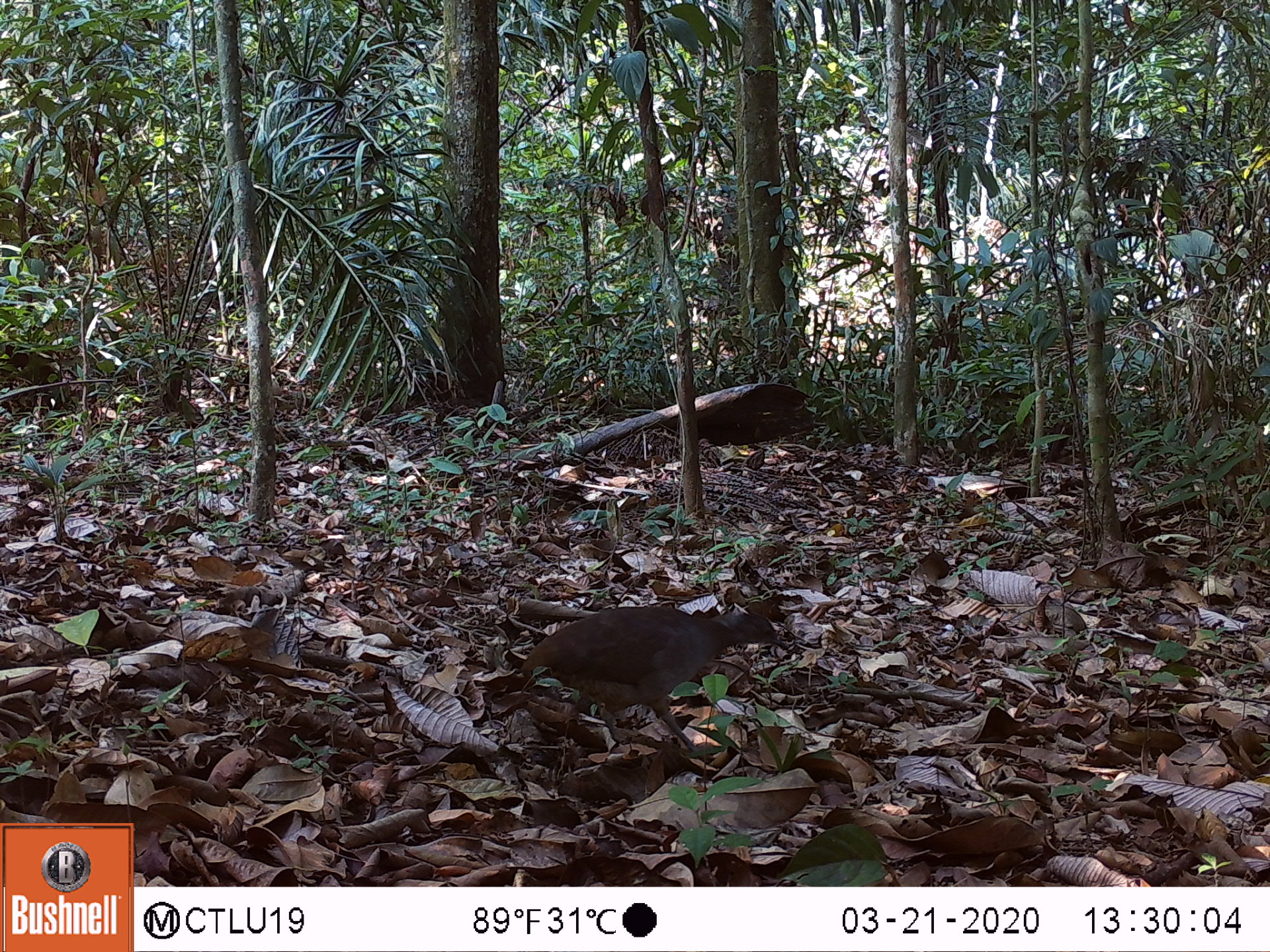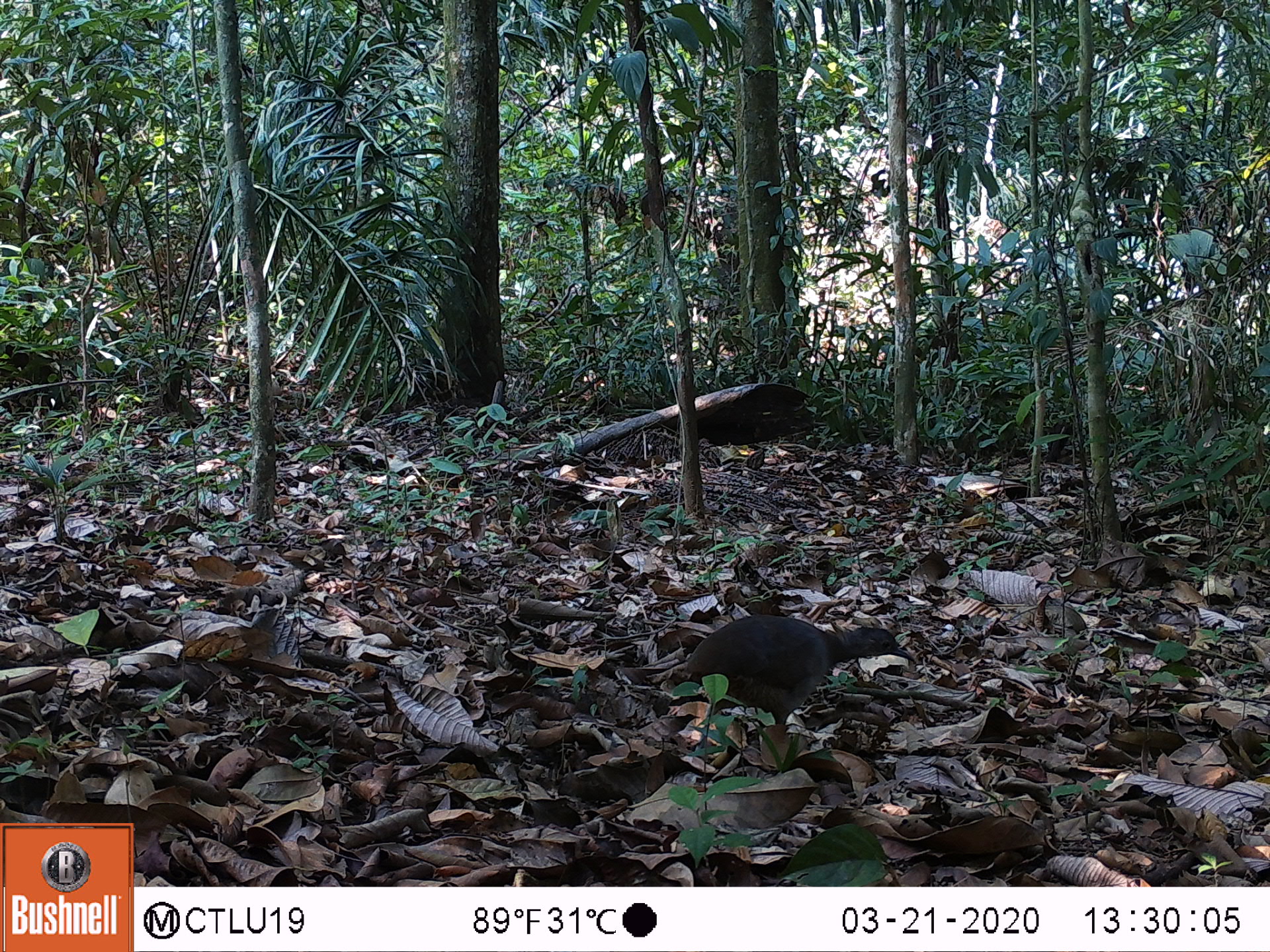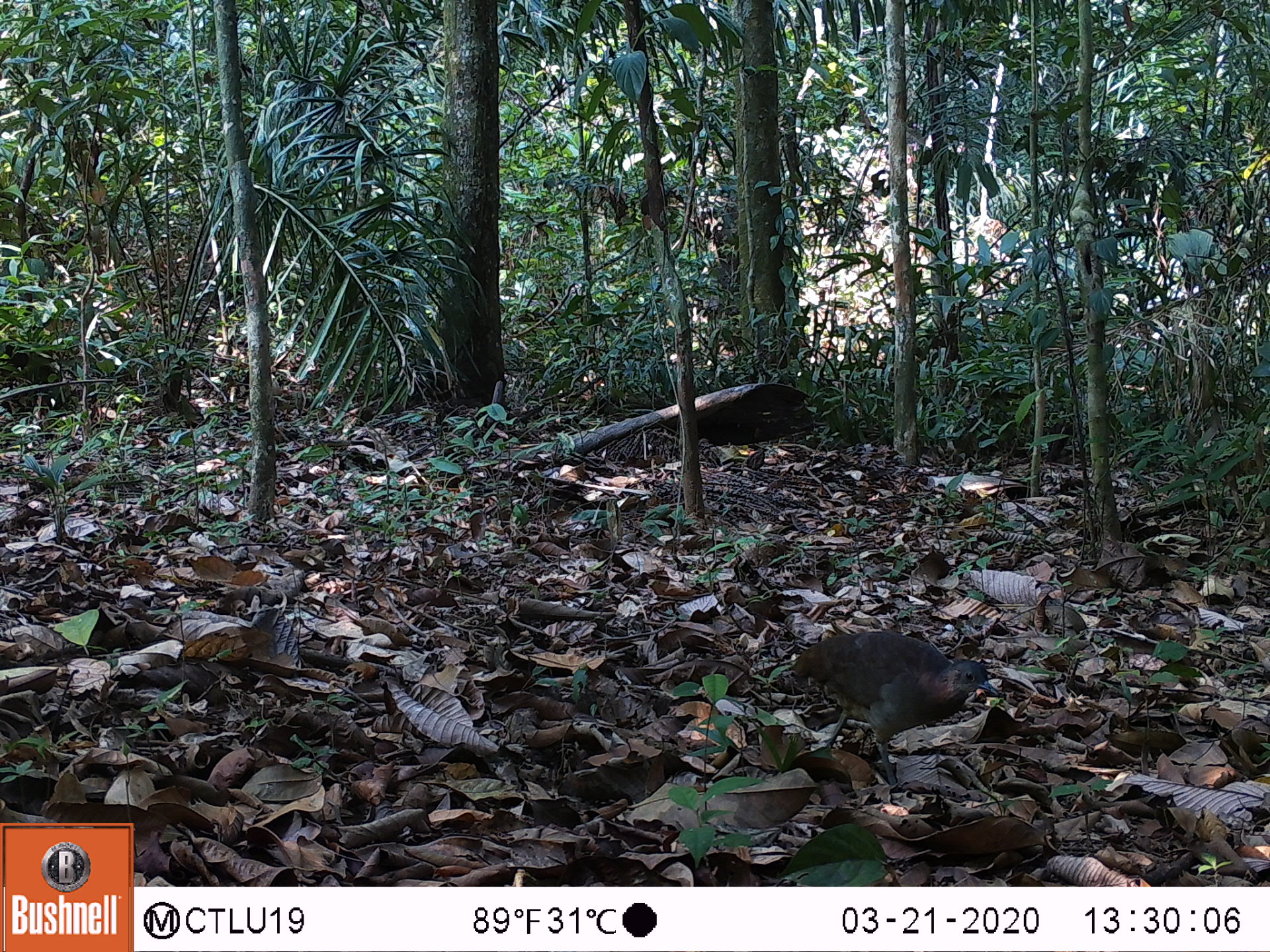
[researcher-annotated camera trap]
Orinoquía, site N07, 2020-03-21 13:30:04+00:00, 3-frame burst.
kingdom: Animalia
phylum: Chordata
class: Aves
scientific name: Aves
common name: bird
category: unknown bird